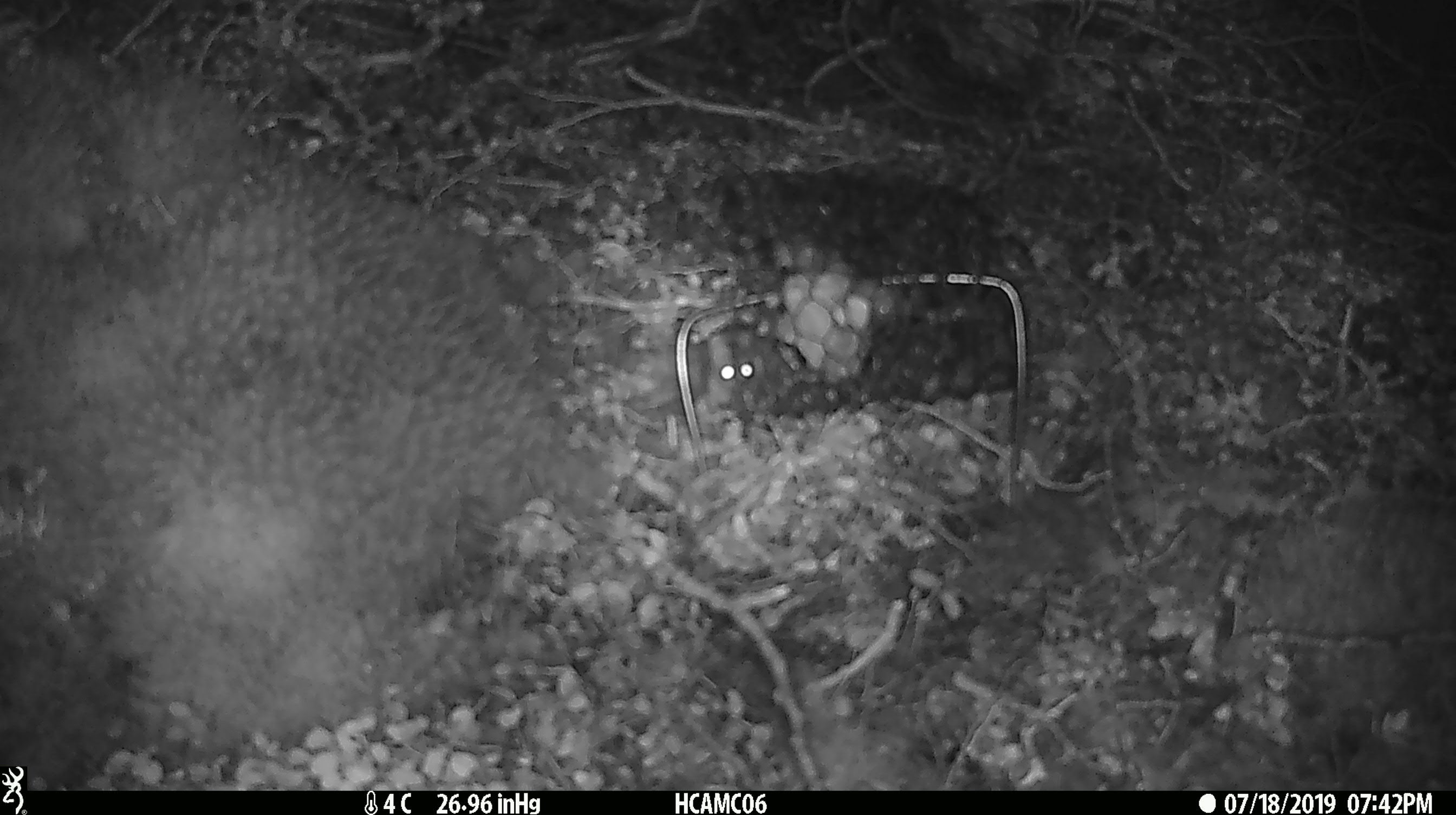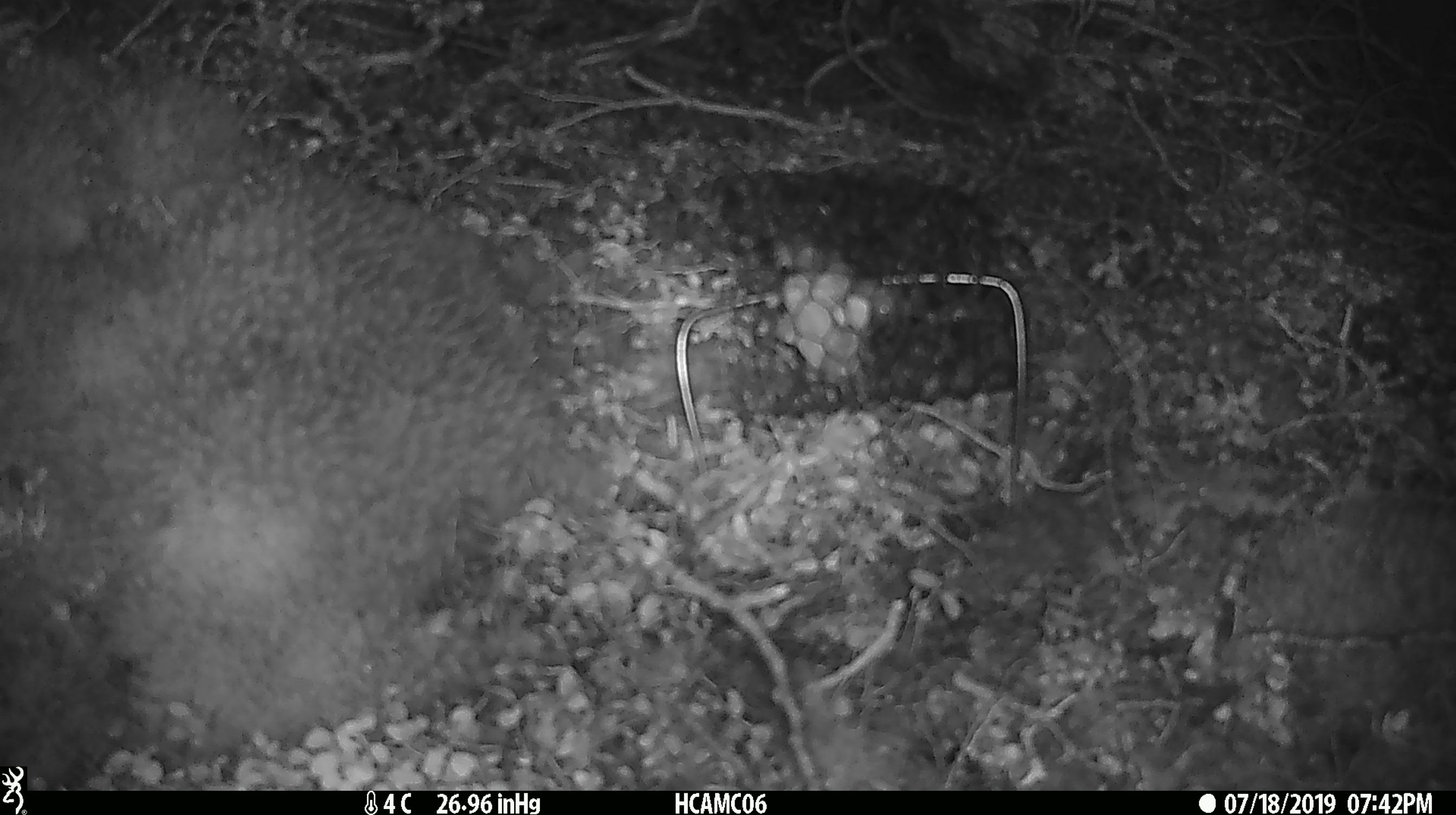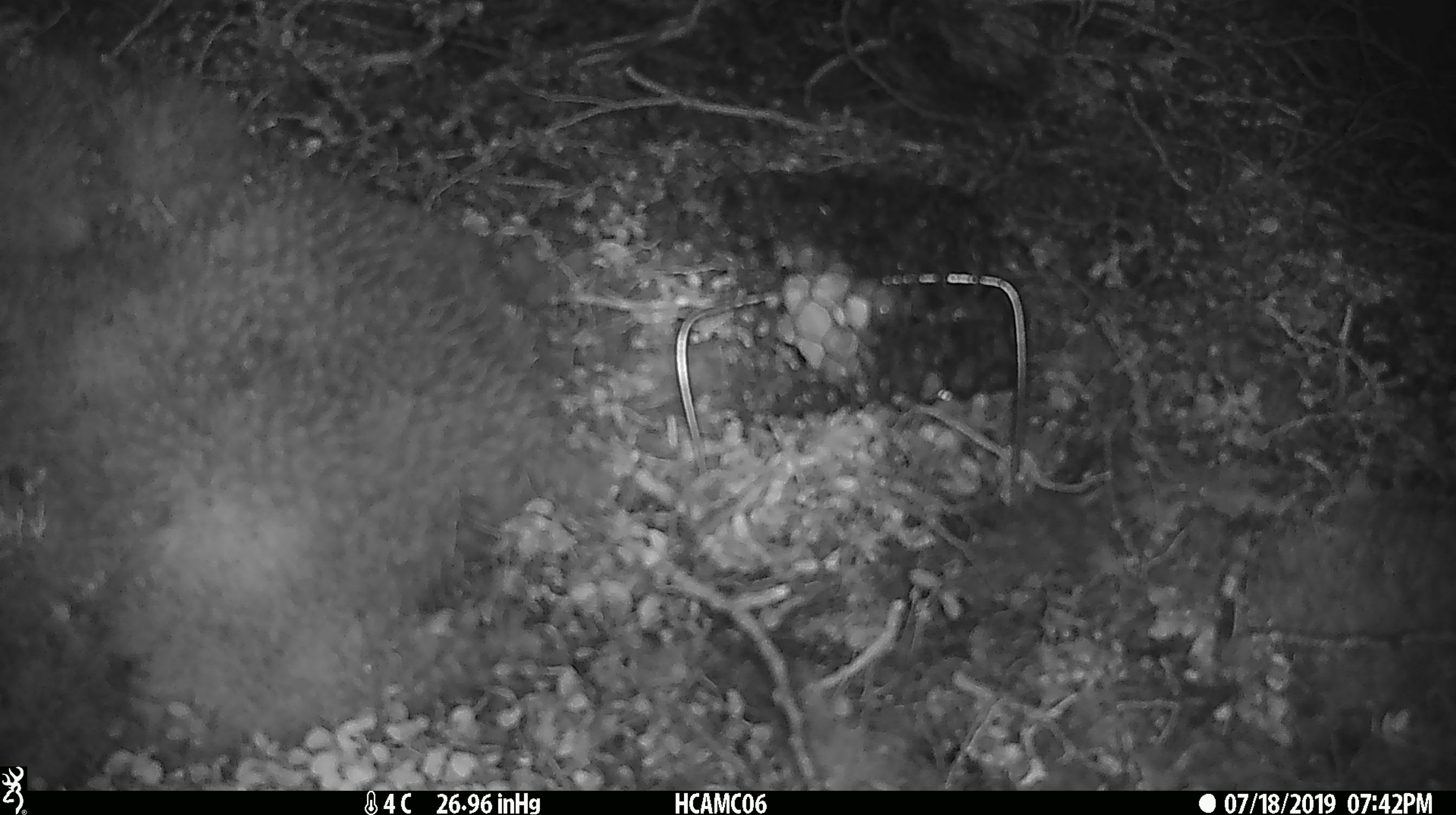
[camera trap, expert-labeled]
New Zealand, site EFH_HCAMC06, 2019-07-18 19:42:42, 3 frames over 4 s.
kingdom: Animalia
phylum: Chordata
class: Mammalia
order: Rodentia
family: Muridae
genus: Mus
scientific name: Mus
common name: mouse